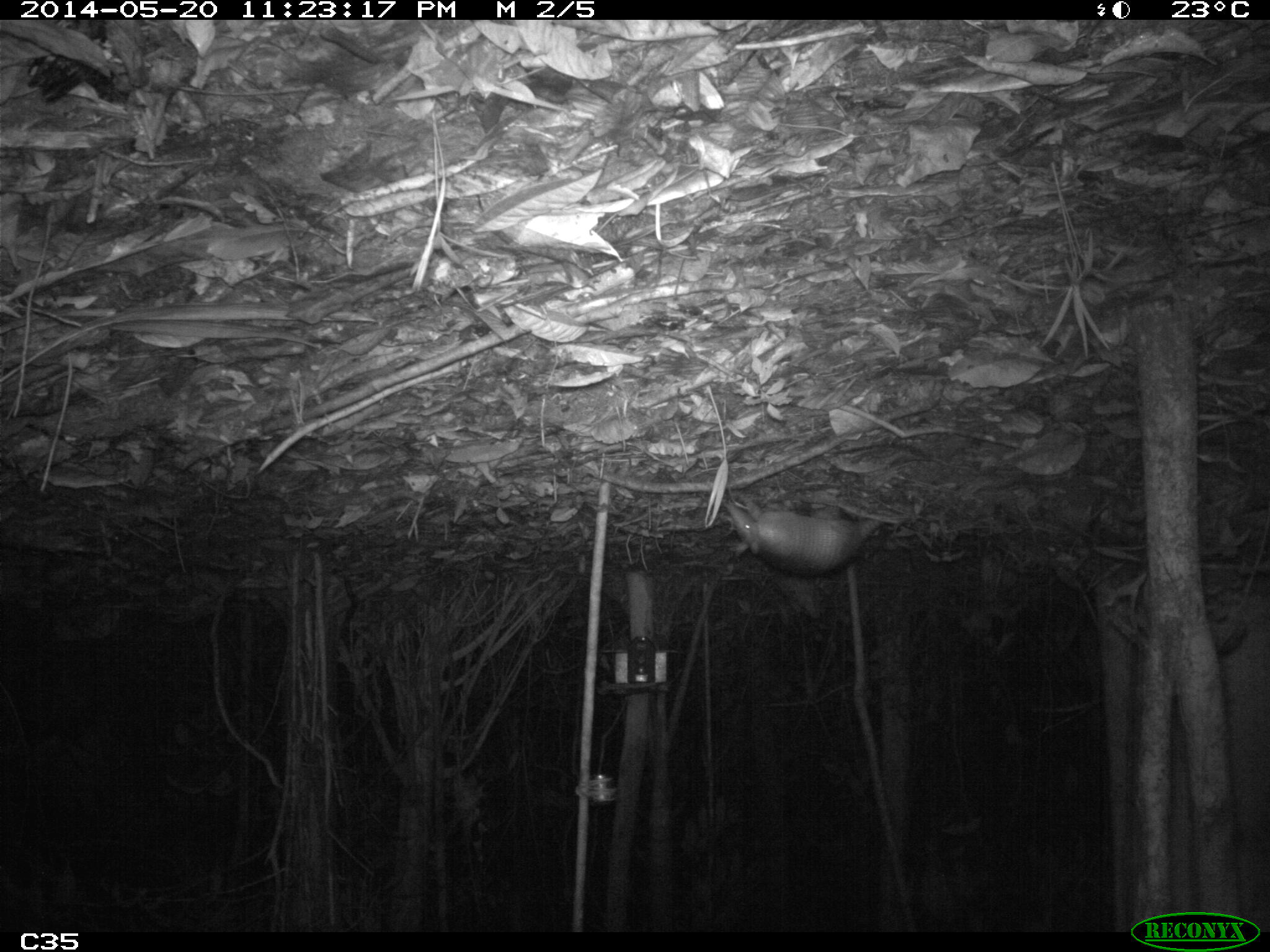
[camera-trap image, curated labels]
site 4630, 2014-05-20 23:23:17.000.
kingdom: Animalia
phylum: Chordata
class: Mammalia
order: Cingulata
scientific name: Cingulata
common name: armadillo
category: unknown armadillo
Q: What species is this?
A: Unknown armadillo (armadillo) (Cingulata).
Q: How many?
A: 1.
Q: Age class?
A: Adult.